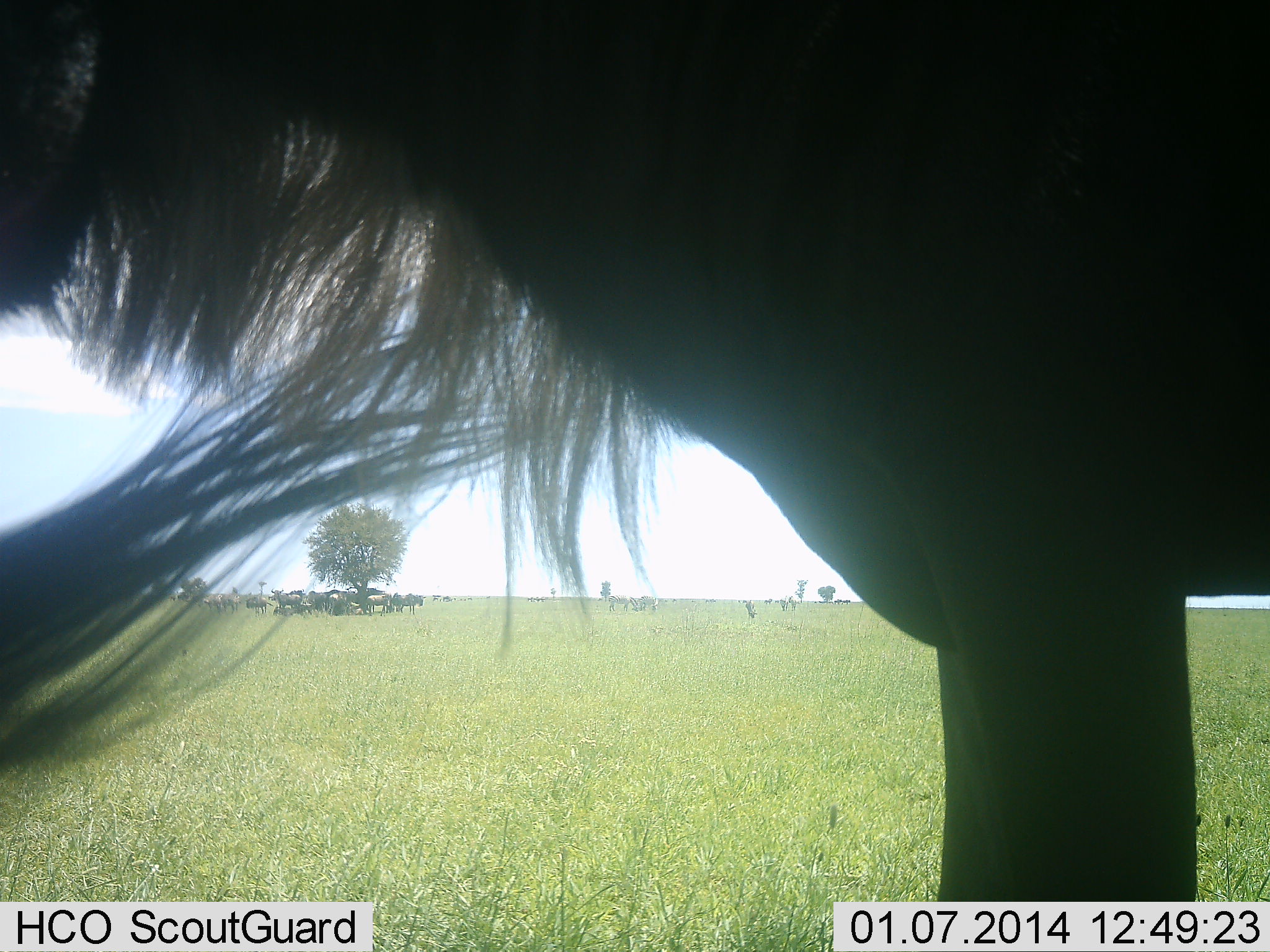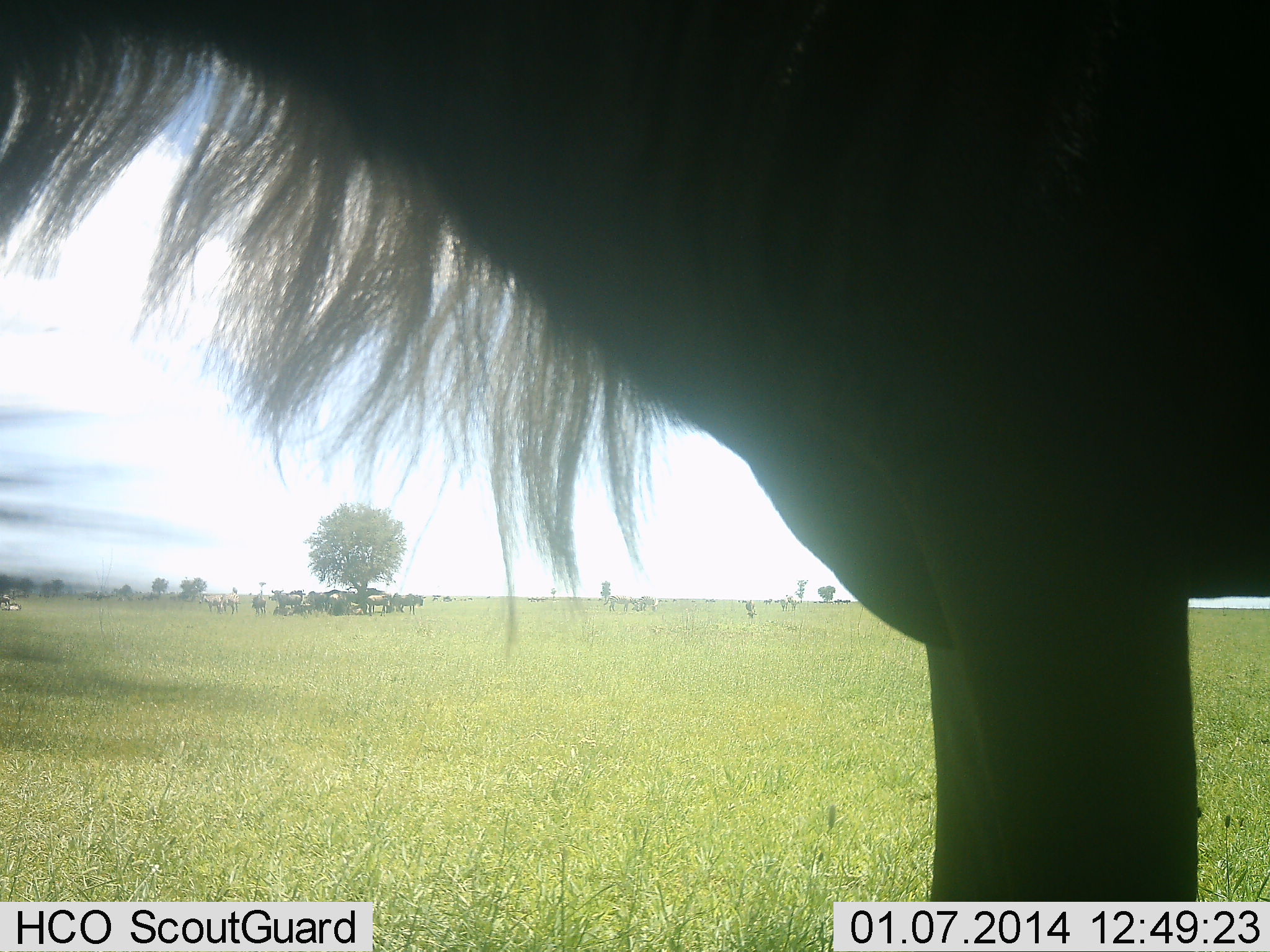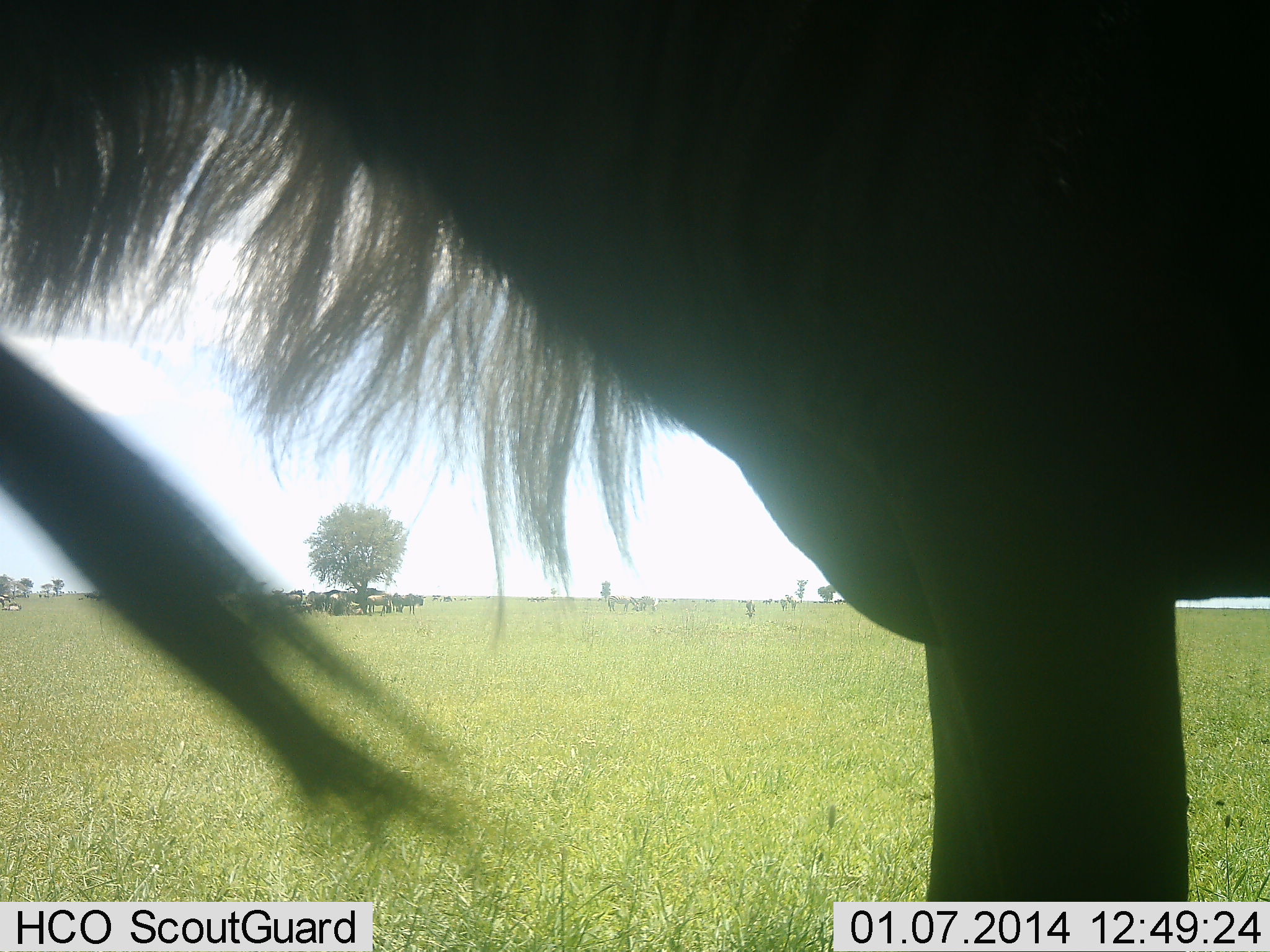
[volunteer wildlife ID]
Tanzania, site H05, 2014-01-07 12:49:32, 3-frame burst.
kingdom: Animalia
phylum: Chordata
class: Mammalia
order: Artiodactyla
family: Bovidae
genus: Connochaetes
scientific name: Connochaetes taurinus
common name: blue wildebeest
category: wildebeest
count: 2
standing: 93%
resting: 20%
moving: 0%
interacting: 0%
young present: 0%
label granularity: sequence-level